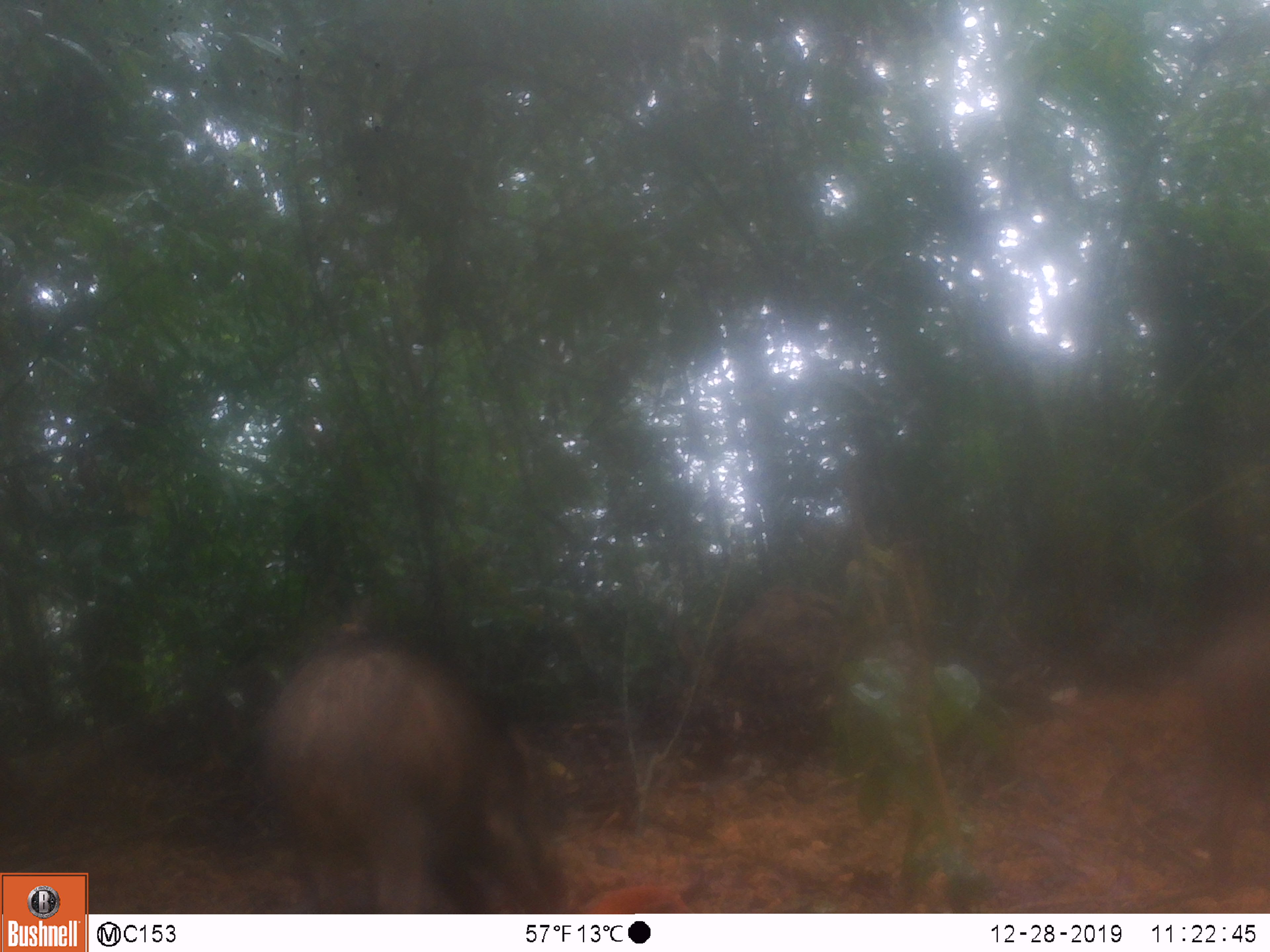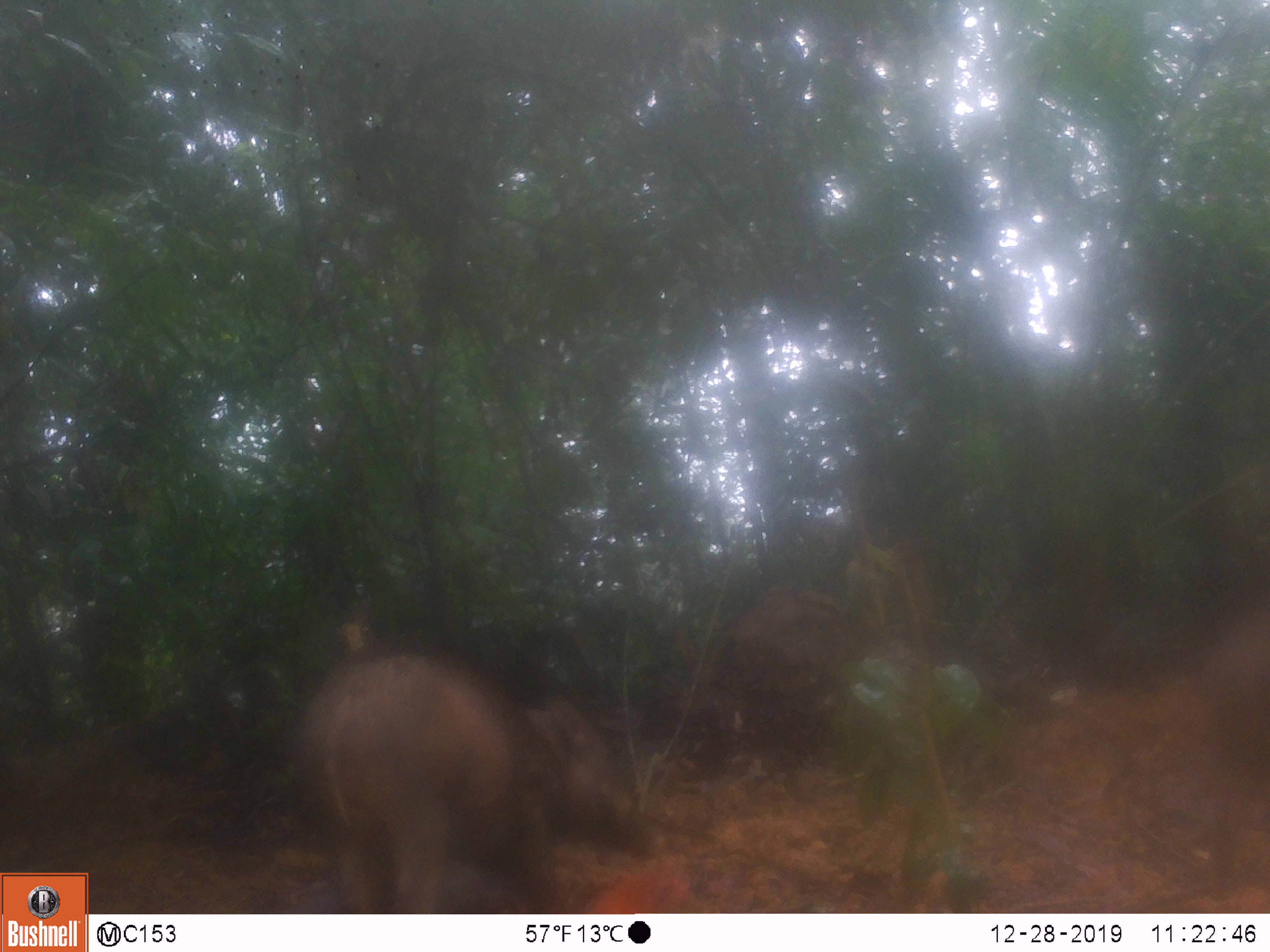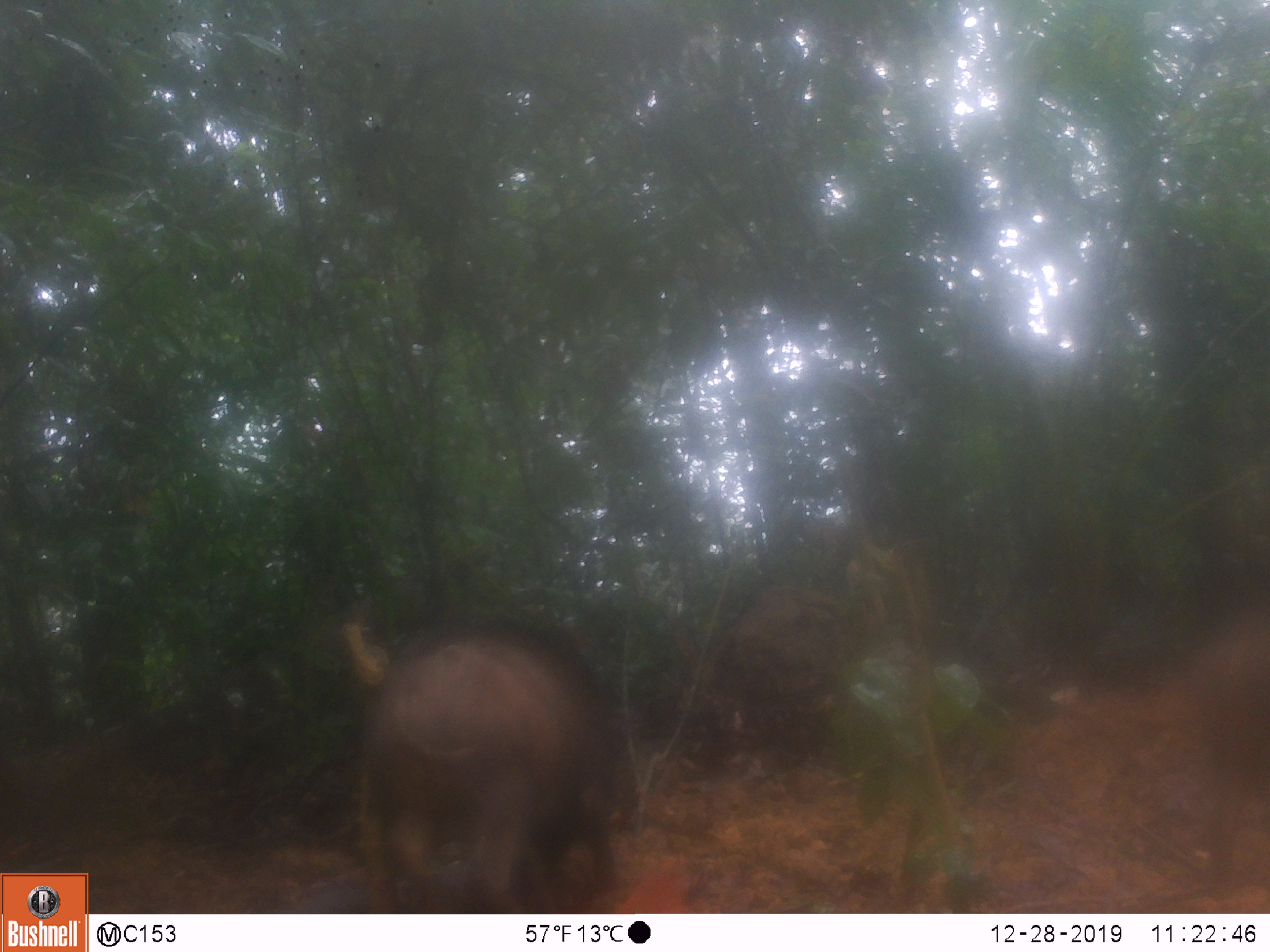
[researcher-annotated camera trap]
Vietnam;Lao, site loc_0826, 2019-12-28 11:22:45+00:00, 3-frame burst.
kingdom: Animalia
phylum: Chordata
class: Mammalia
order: Artiodactyla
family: Suidae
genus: Sus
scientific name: Sus scrofa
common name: eurasian wild pig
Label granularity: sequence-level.